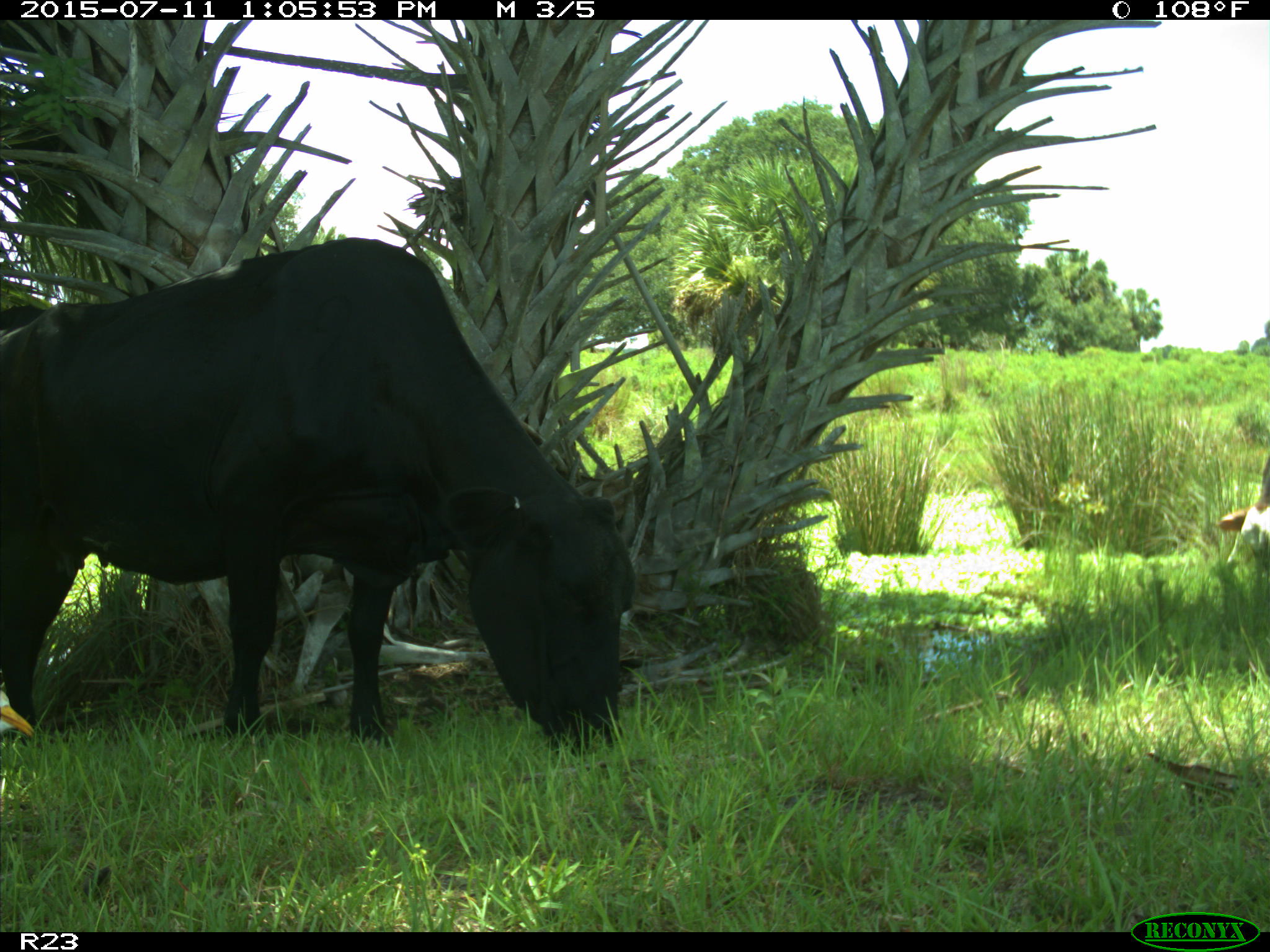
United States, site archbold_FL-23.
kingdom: Animalia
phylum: Chordata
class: Mammalia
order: Artiodactyla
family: Bovidae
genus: Bos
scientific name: Bos taurus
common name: domestic cow